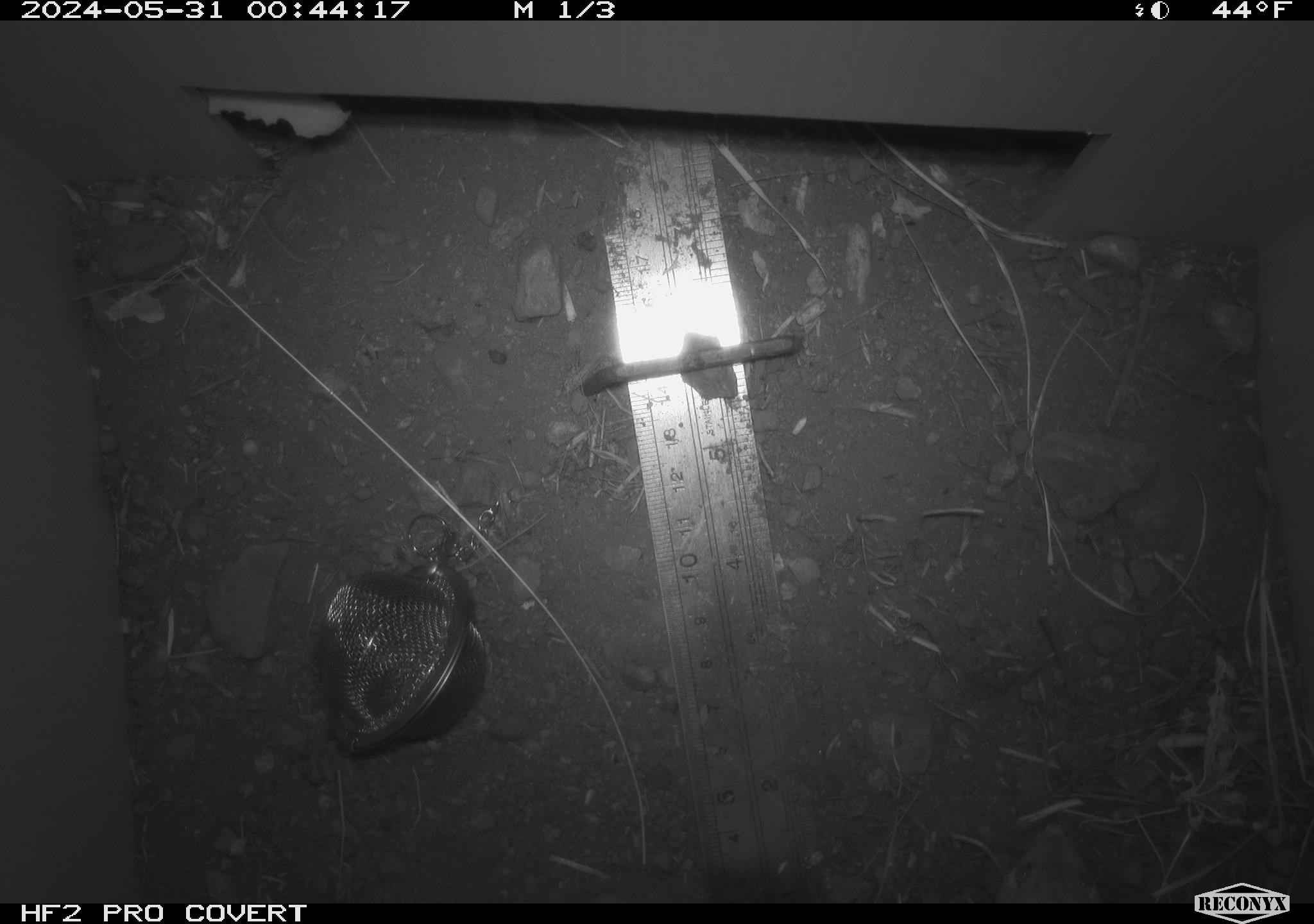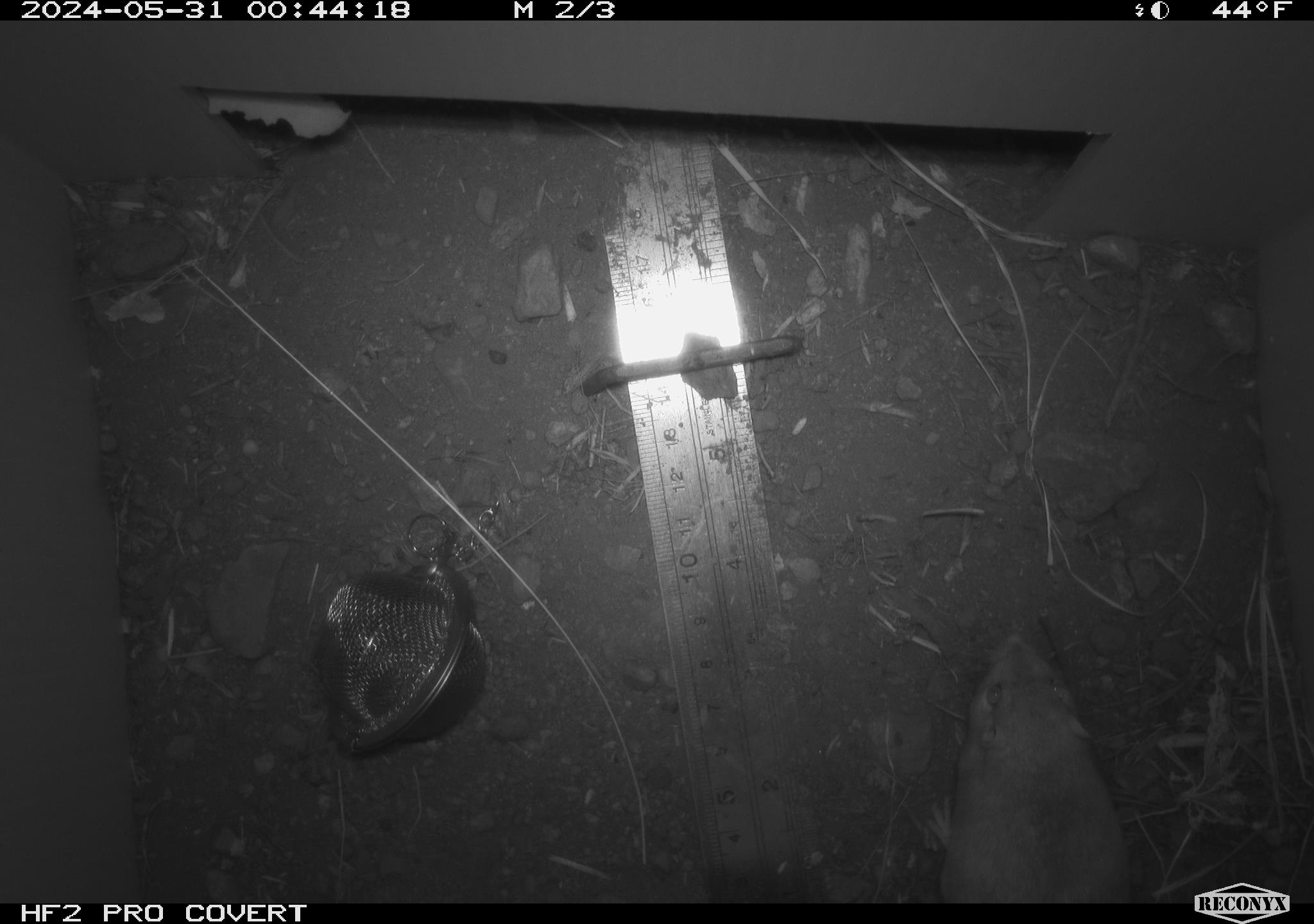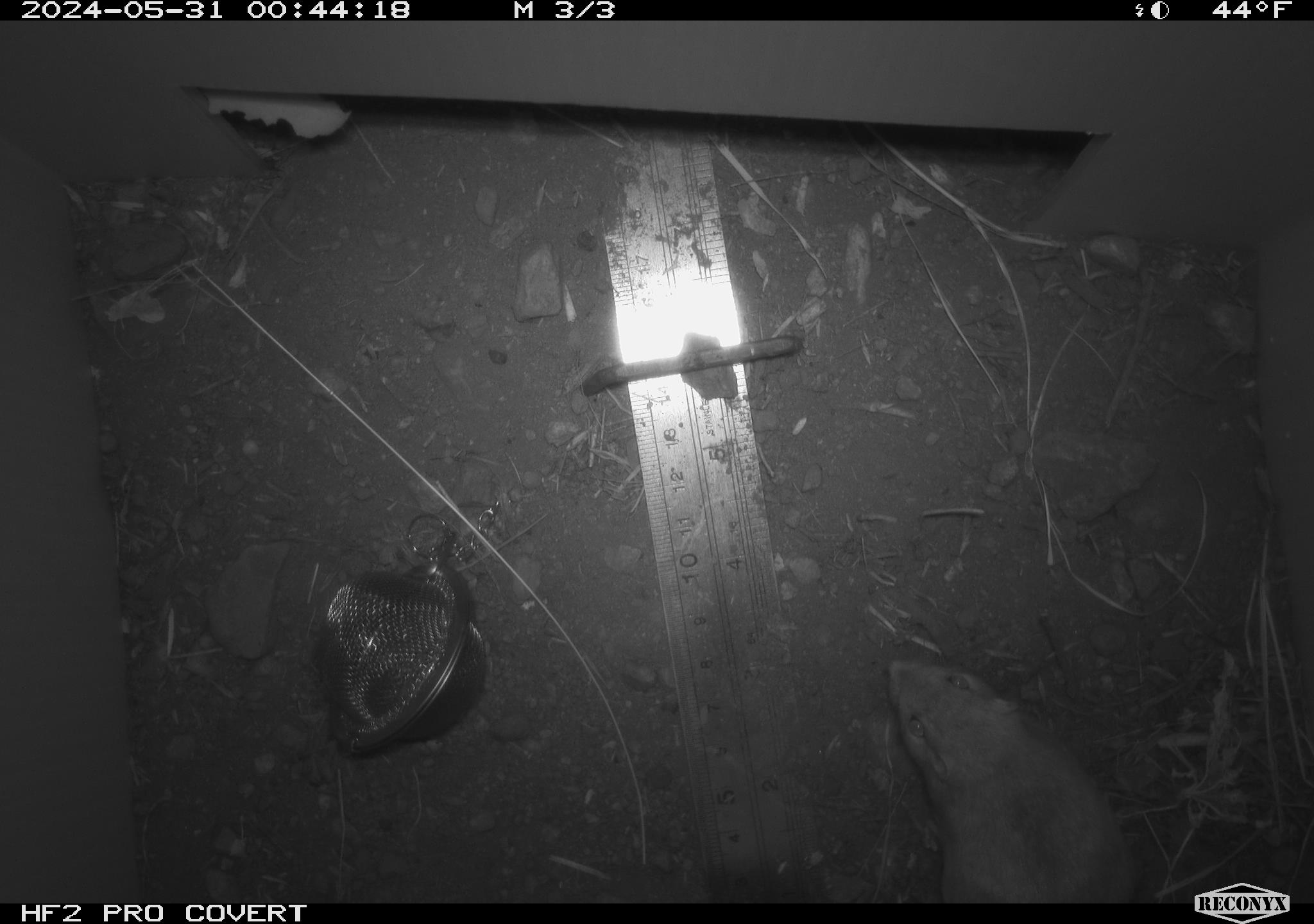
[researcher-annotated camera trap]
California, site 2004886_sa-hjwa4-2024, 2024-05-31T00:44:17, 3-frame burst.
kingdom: Animalia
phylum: Chordata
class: Mammalia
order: Rodentia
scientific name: Rodentia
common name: rodent